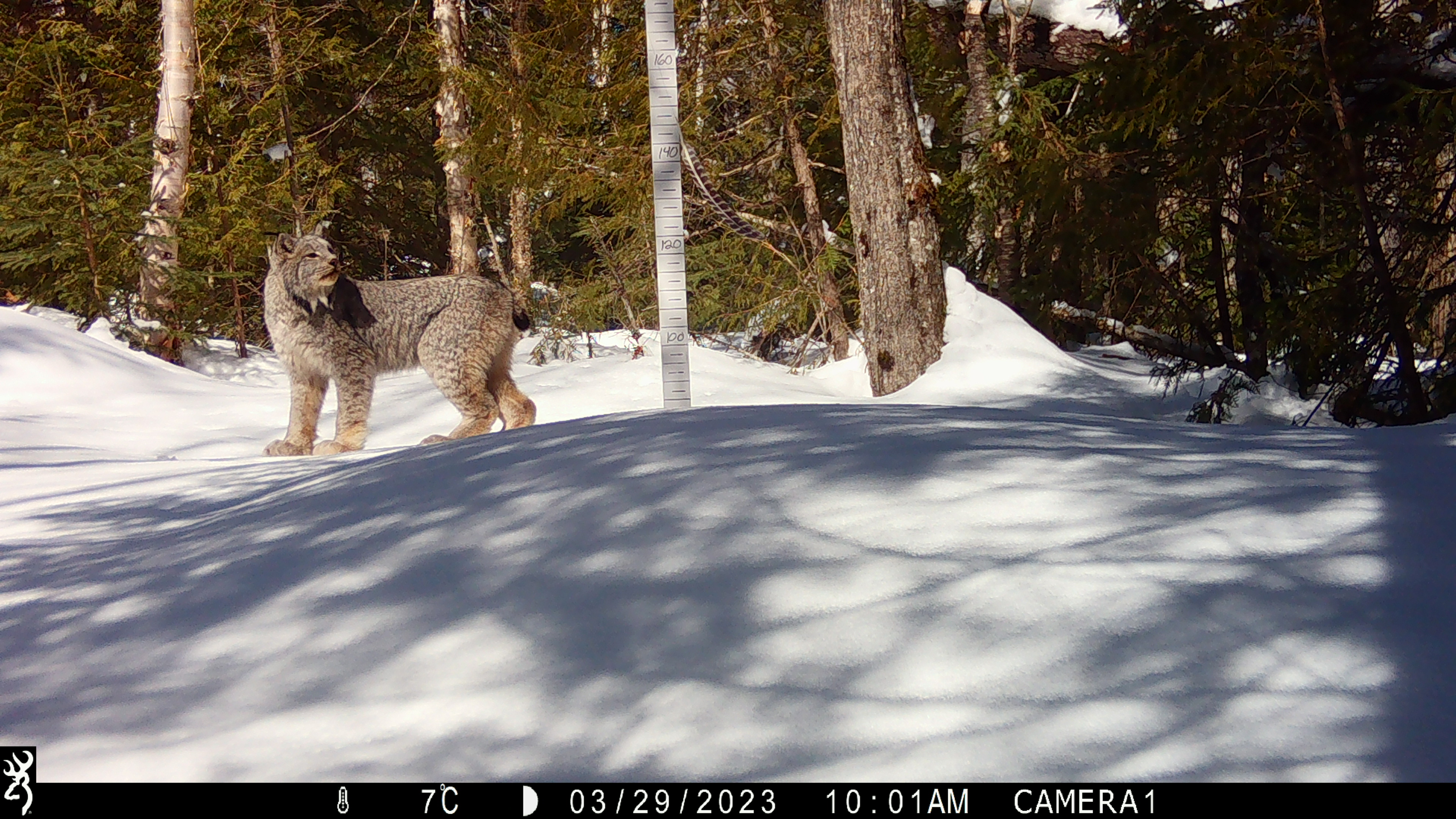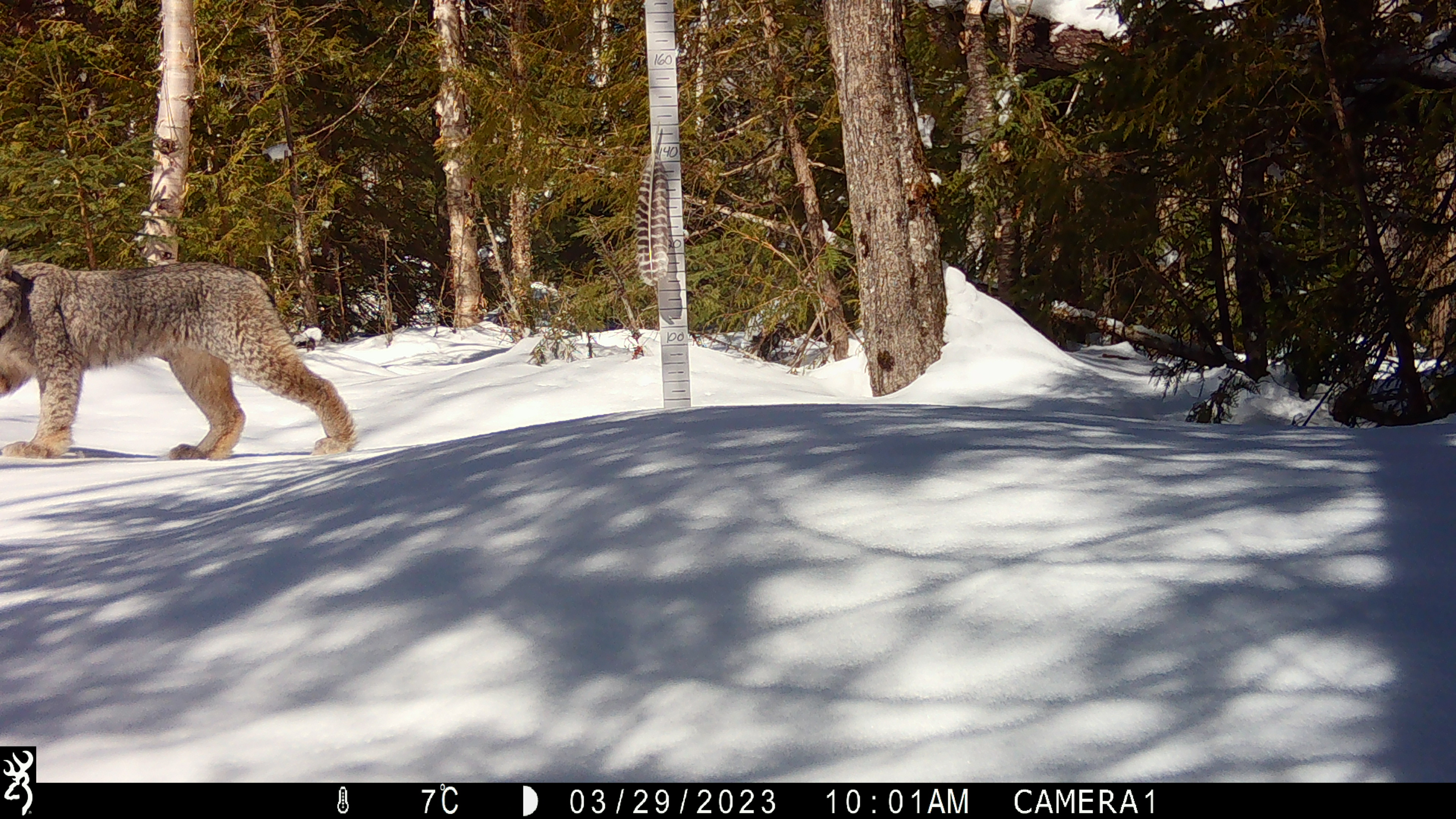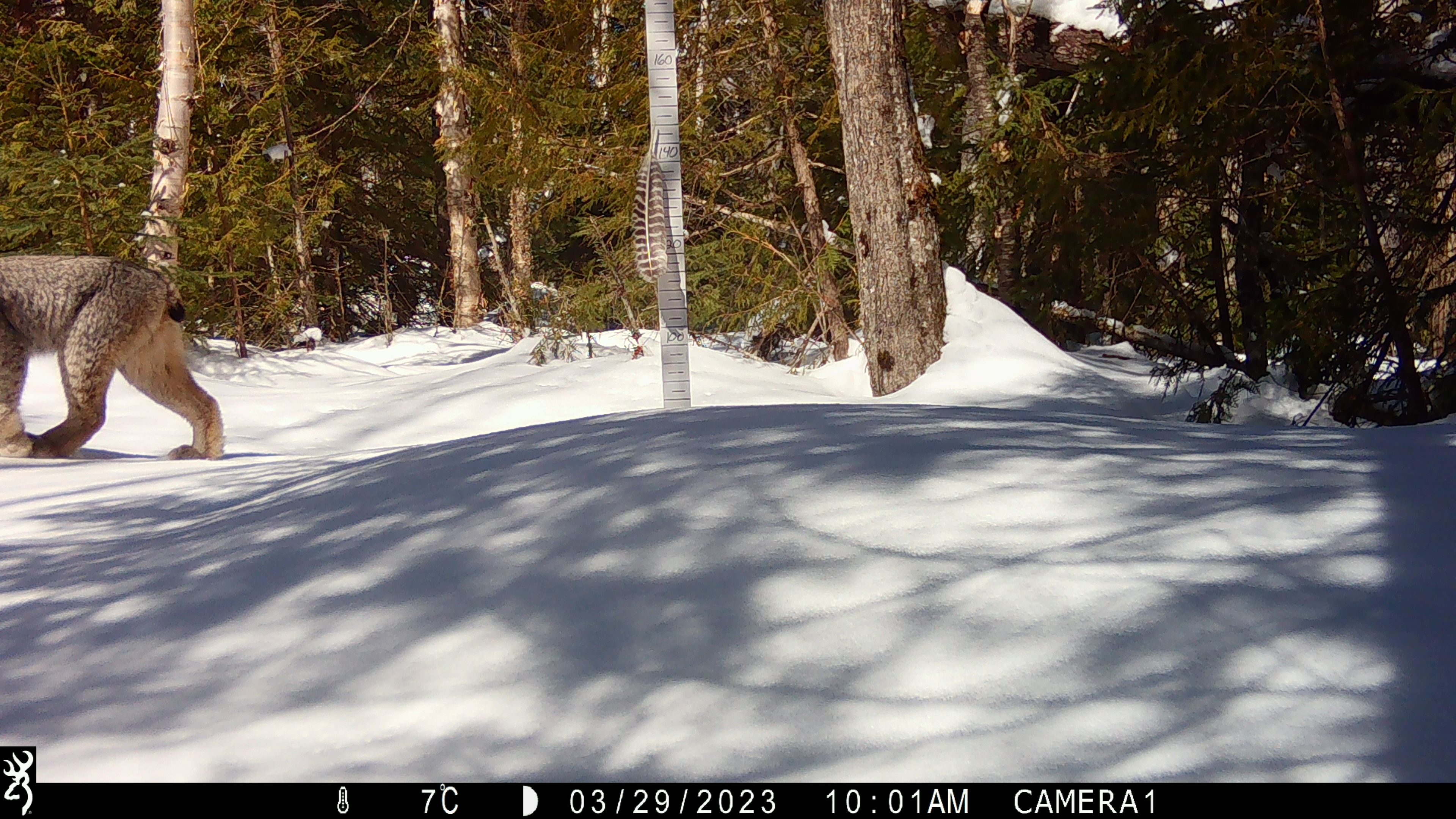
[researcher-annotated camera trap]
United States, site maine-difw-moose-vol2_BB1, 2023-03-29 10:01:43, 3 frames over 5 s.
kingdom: Animalia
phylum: Chordata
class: Mammalia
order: Carnivora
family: Felidae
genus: Lynx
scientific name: Lynx canadensis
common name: canada lynx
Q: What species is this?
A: Canada lynx (Lynx canadensis).